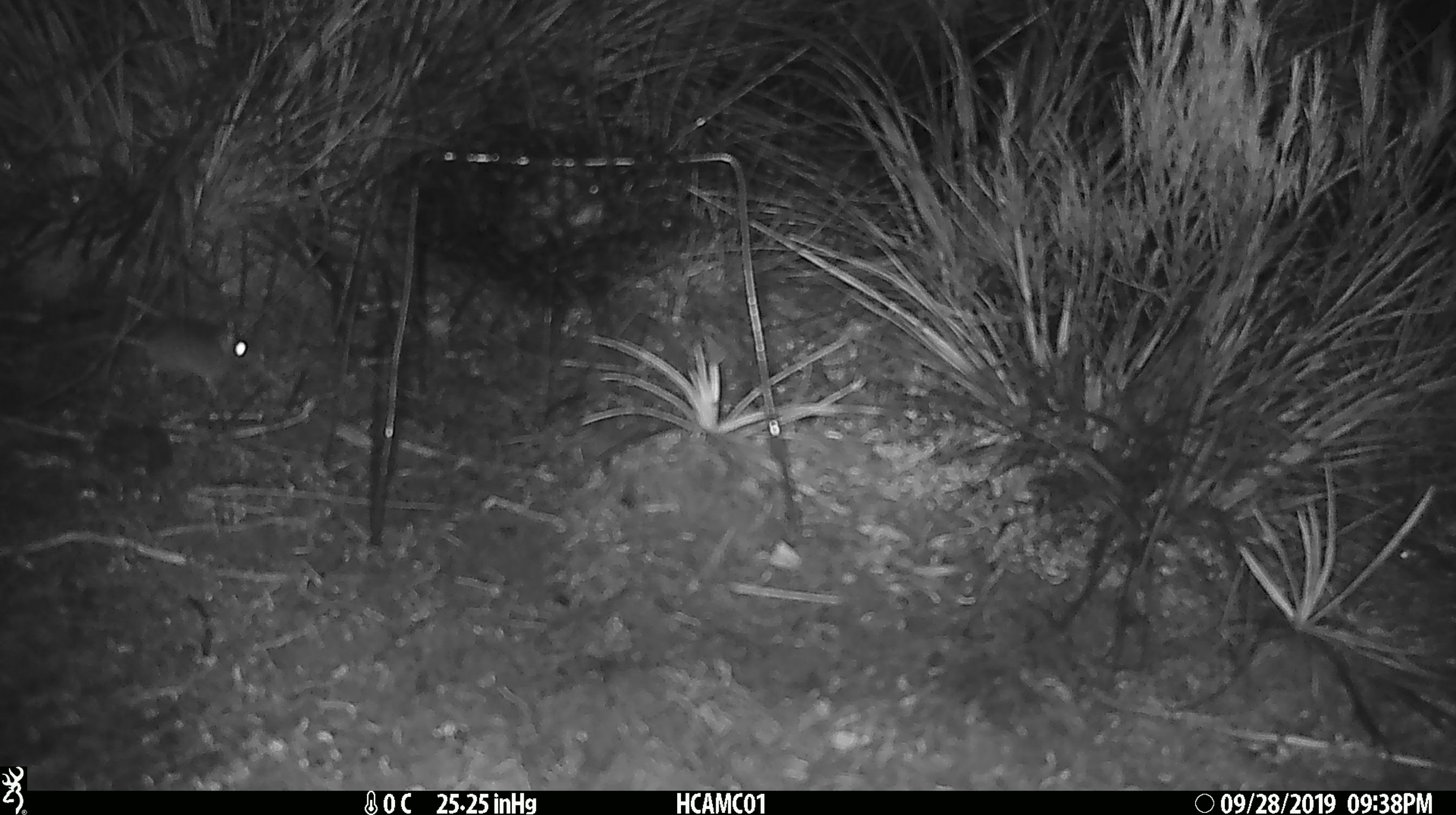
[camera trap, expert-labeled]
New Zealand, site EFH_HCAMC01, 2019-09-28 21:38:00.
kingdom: Animalia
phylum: Chordata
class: Mammalia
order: Rodentia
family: Muridae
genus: Mus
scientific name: Mus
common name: mouse